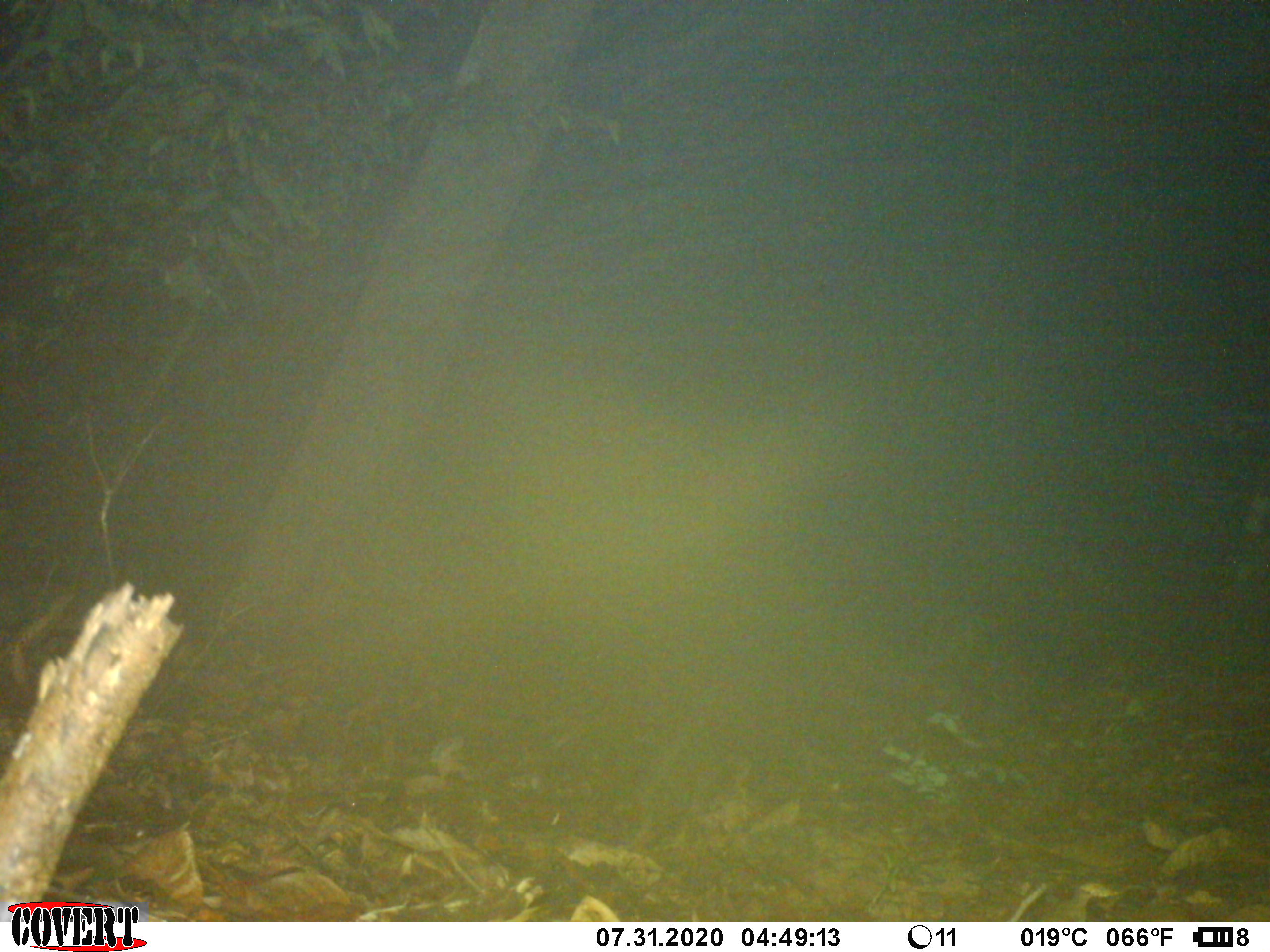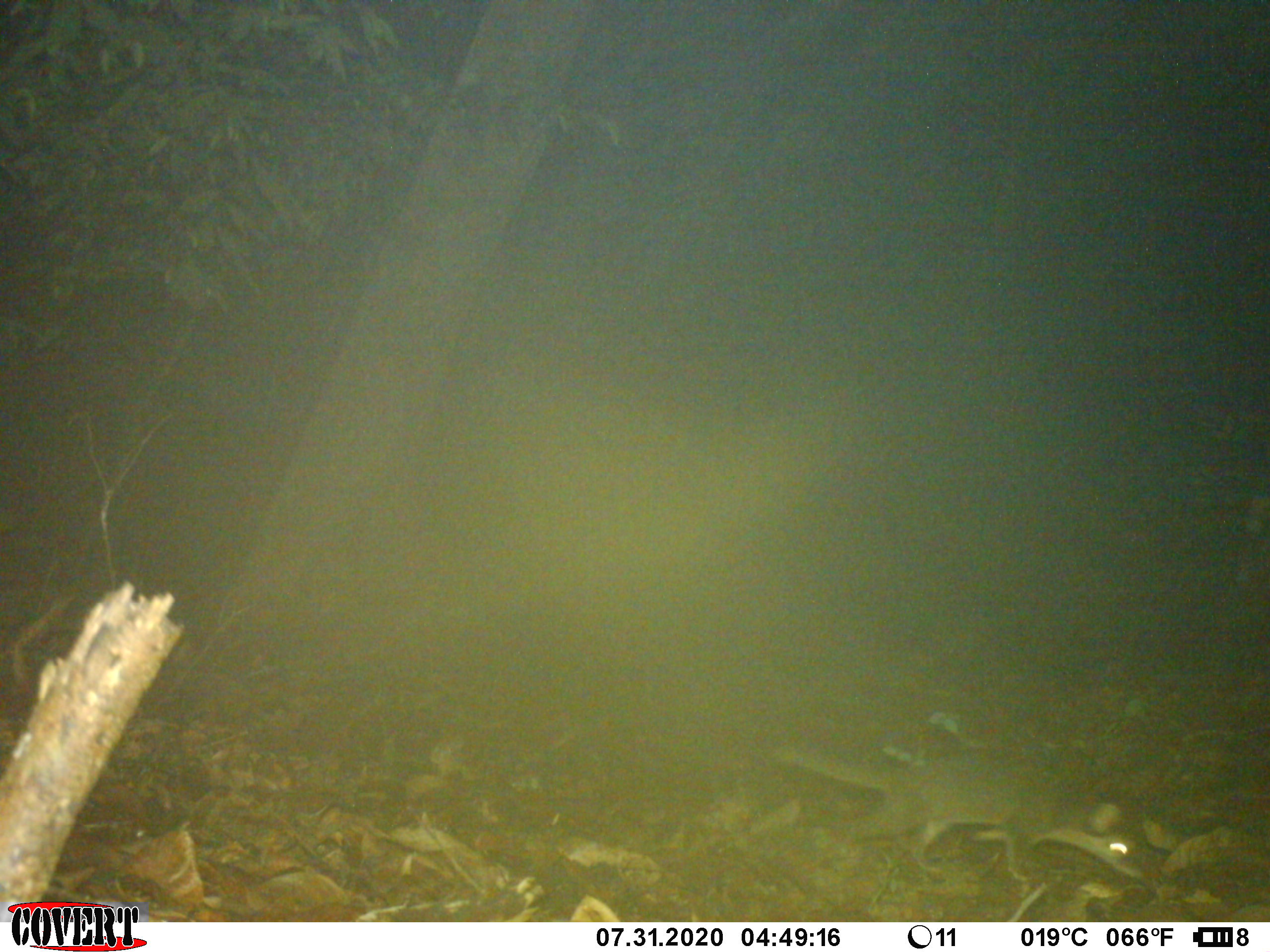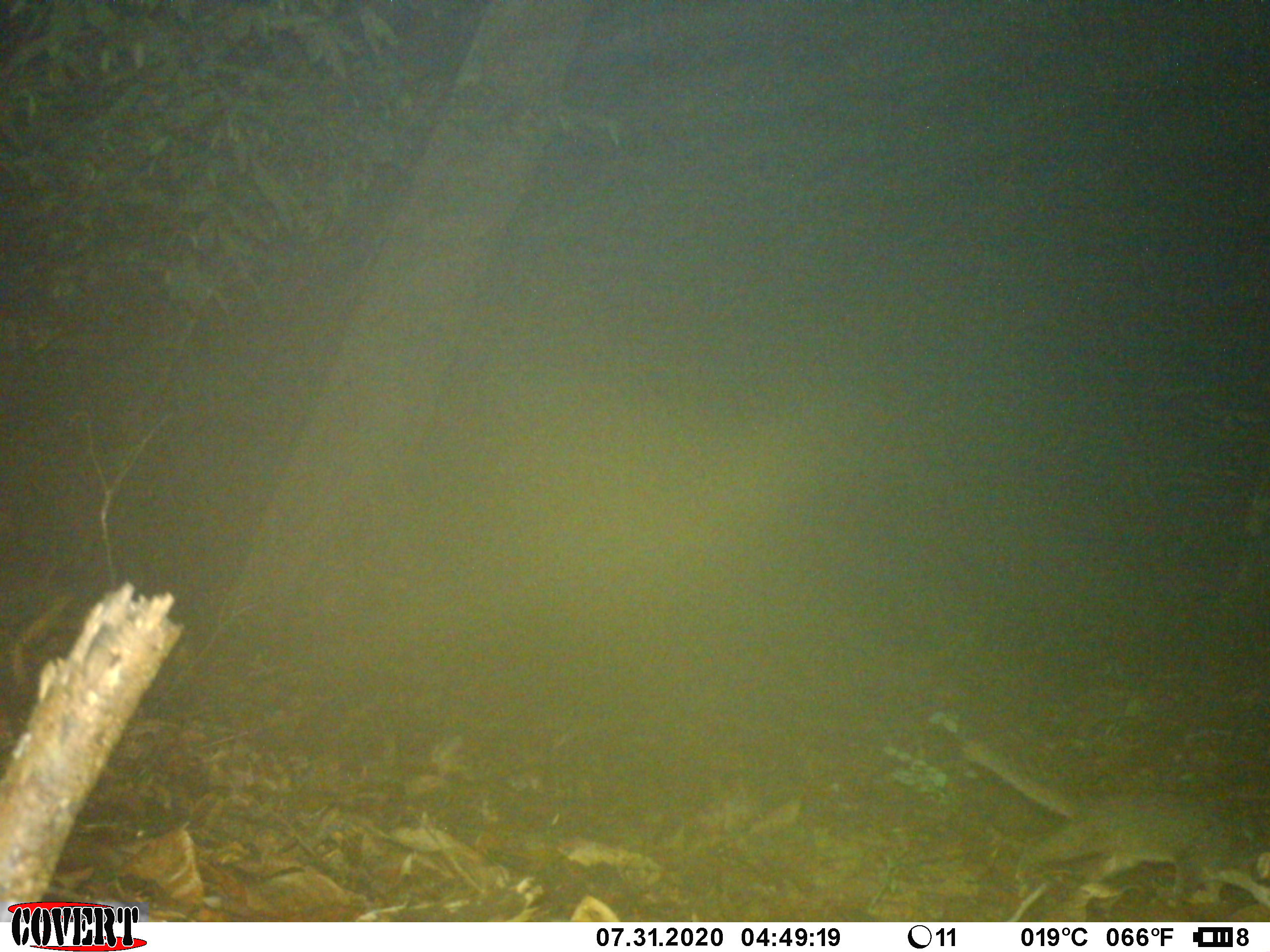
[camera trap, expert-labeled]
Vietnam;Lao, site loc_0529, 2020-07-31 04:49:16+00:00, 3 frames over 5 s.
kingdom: Animalia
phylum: Chordata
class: Mammalia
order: Carnivora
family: Mustelidae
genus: Melogale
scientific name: Melogale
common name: ferret badger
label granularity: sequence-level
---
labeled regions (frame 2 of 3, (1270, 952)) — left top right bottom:
ferret badger: 769 733 1144 883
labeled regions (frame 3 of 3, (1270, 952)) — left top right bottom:
ferret badger: 960 732 1268 897